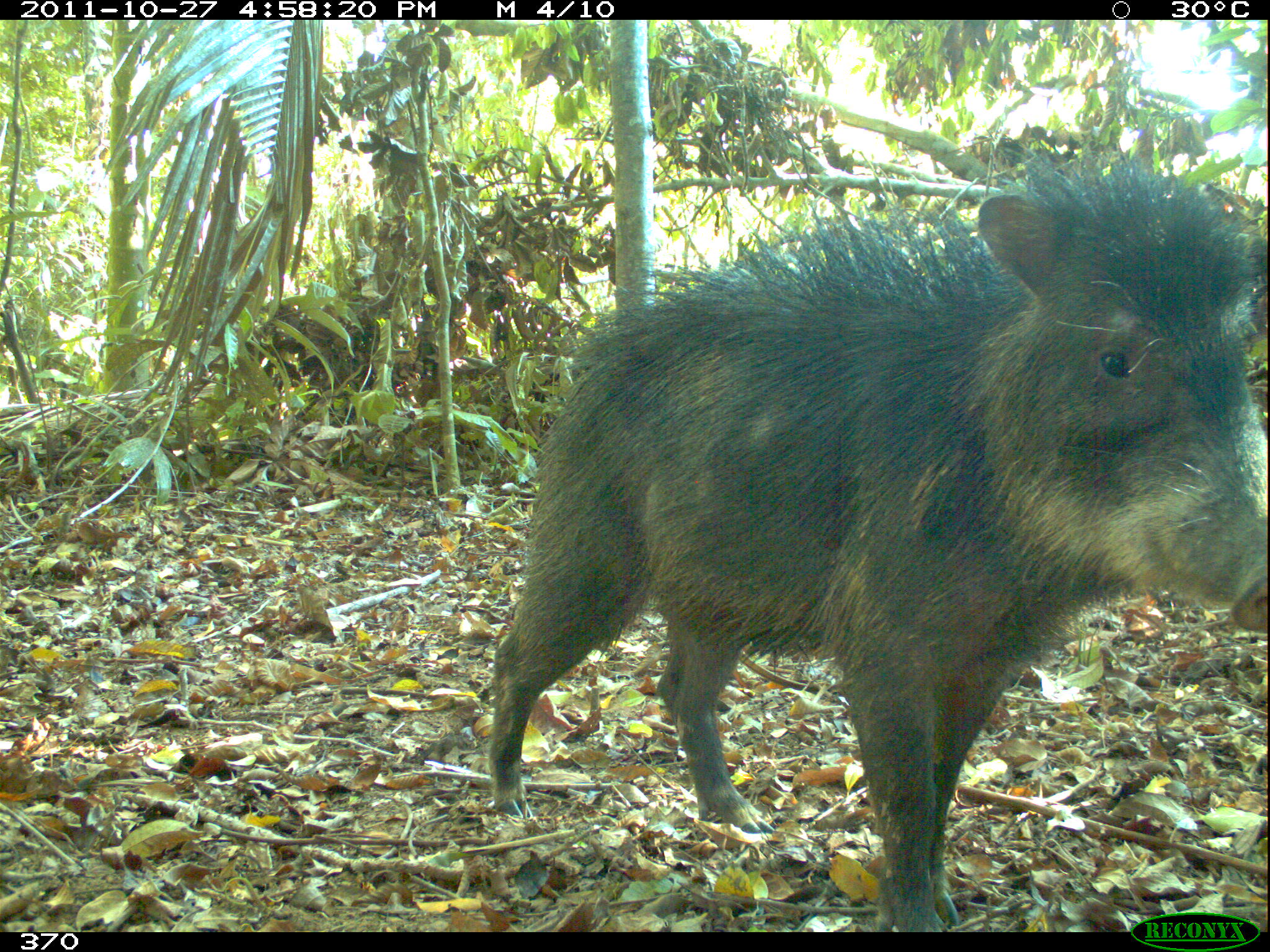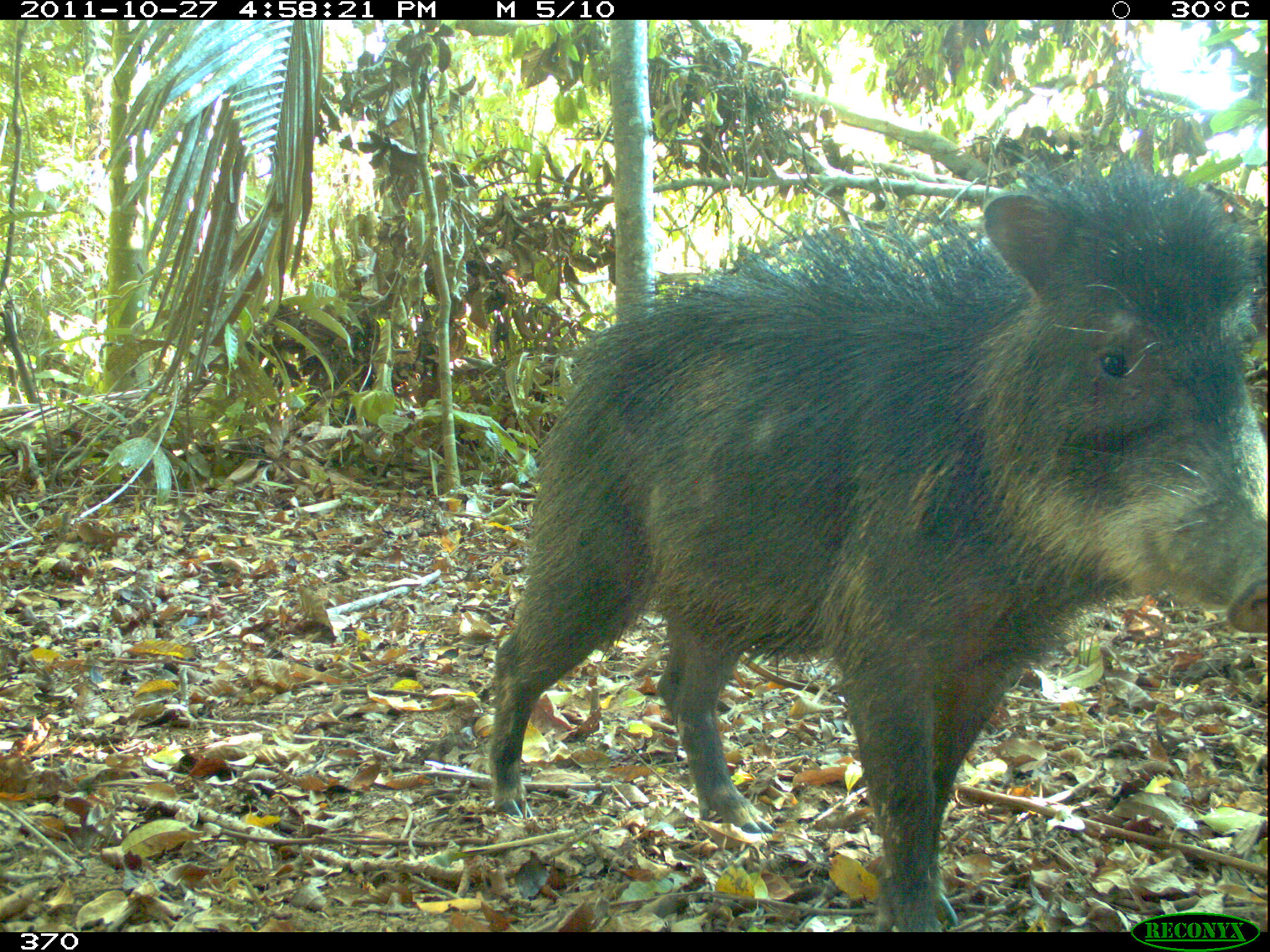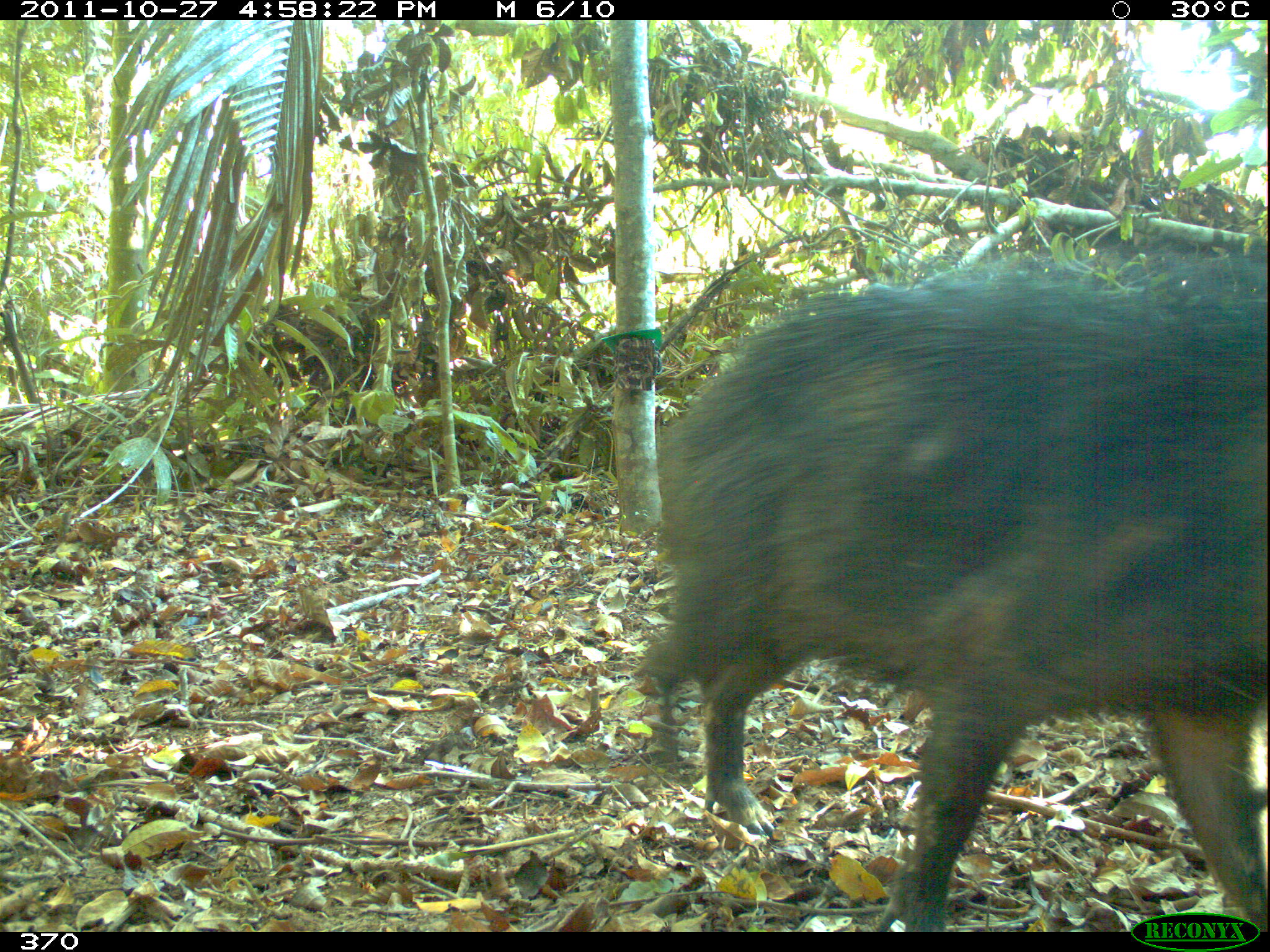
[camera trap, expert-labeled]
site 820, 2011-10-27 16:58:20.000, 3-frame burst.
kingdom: Animalia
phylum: Chordata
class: Mammalia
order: Artiodactyla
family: Tayassuidae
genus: Tayassu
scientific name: Tayassu pecari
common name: white-lipped peccary